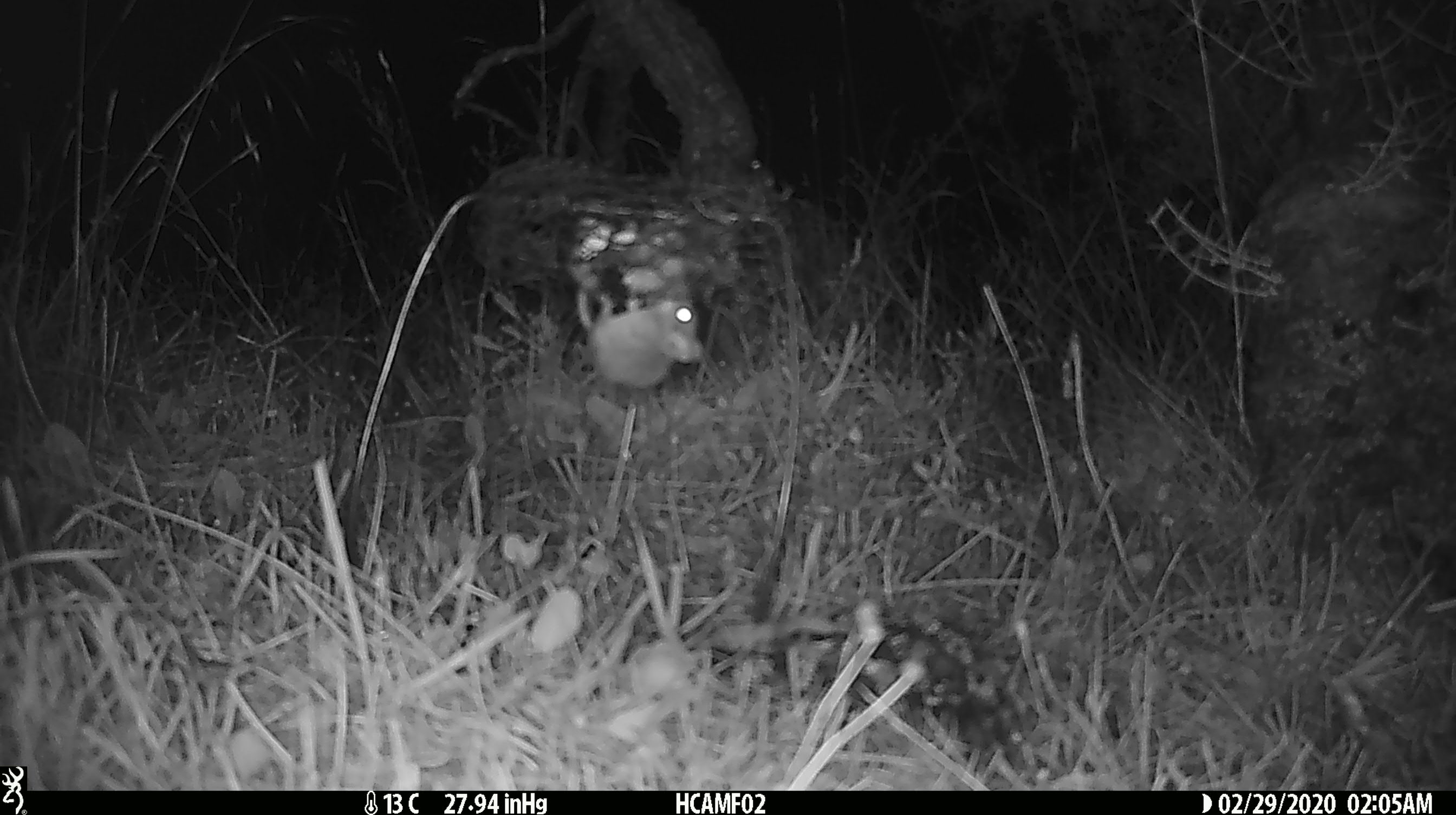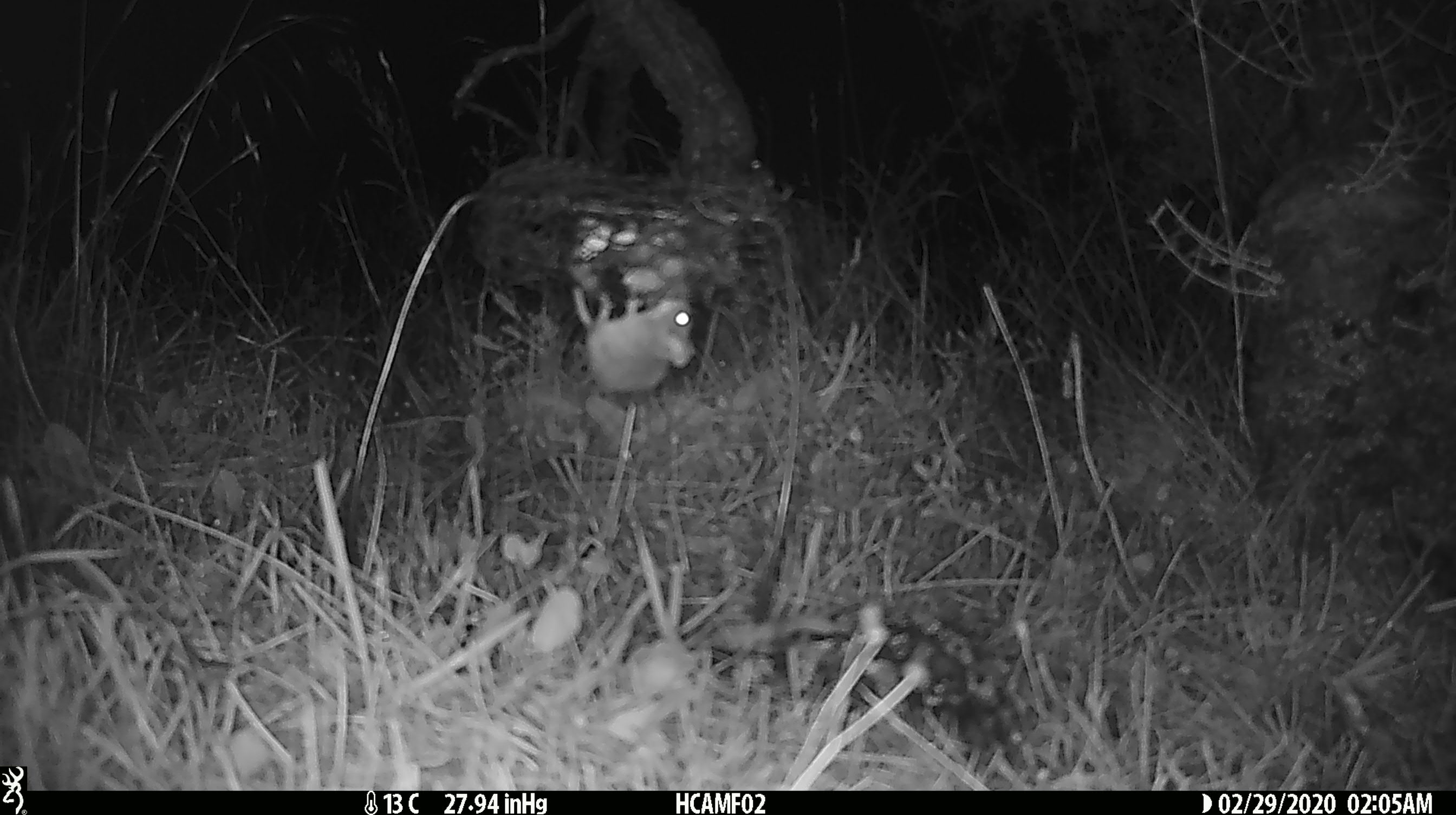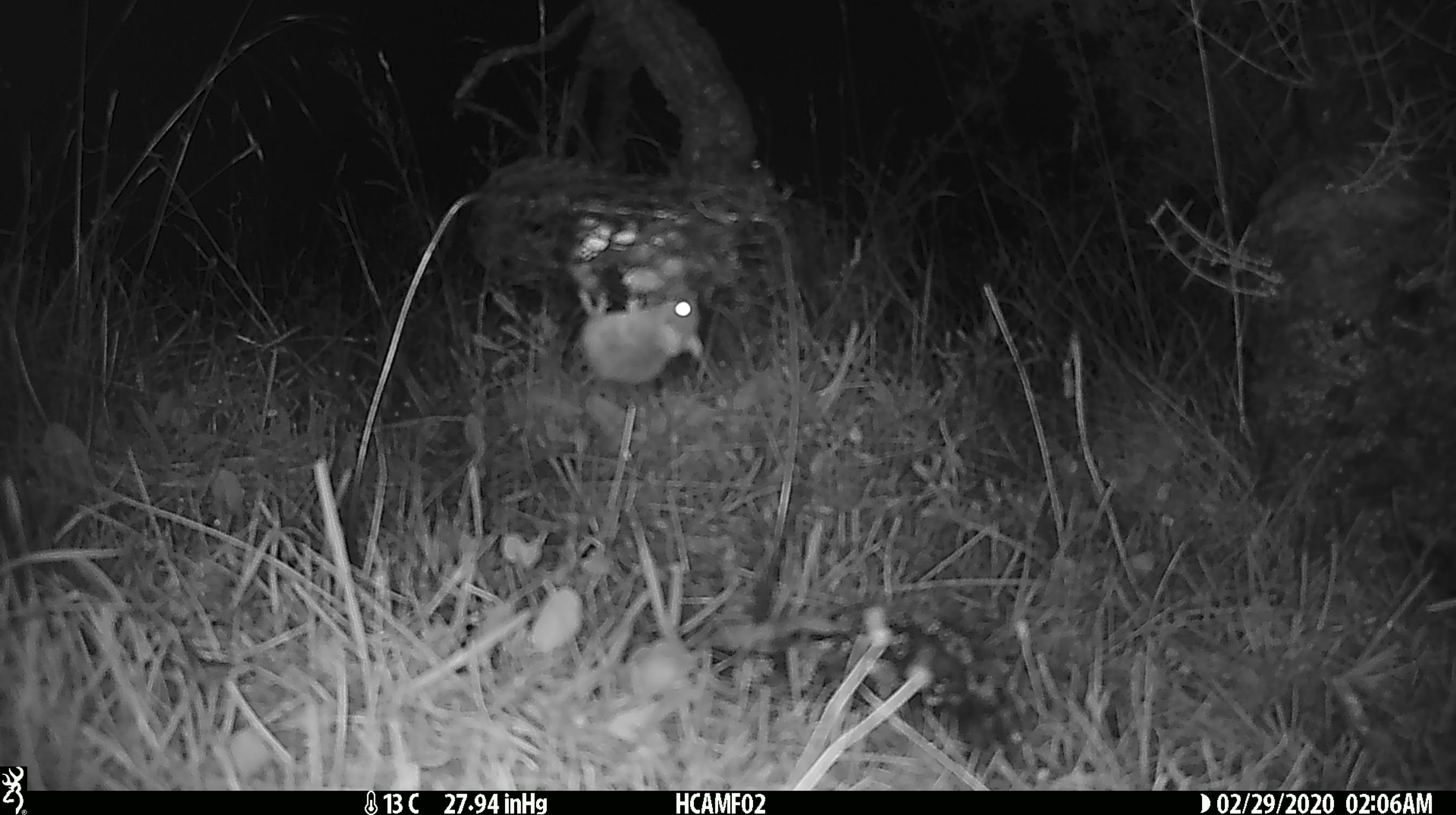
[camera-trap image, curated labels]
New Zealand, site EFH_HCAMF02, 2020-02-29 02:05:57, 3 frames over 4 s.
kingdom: Animalia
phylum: Chordata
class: Mammalia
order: Rodentia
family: Muridae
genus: Mus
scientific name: Mus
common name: mouse